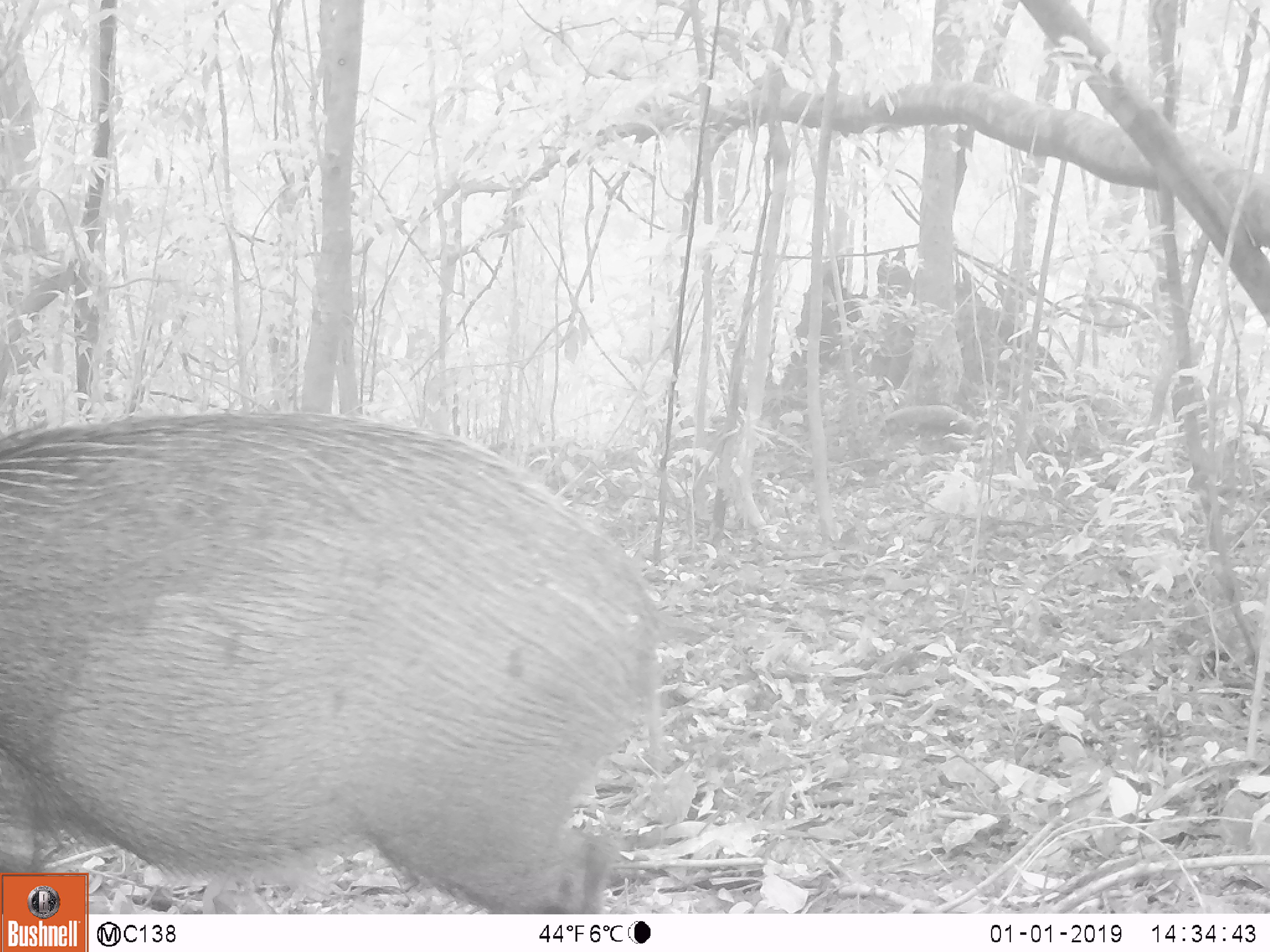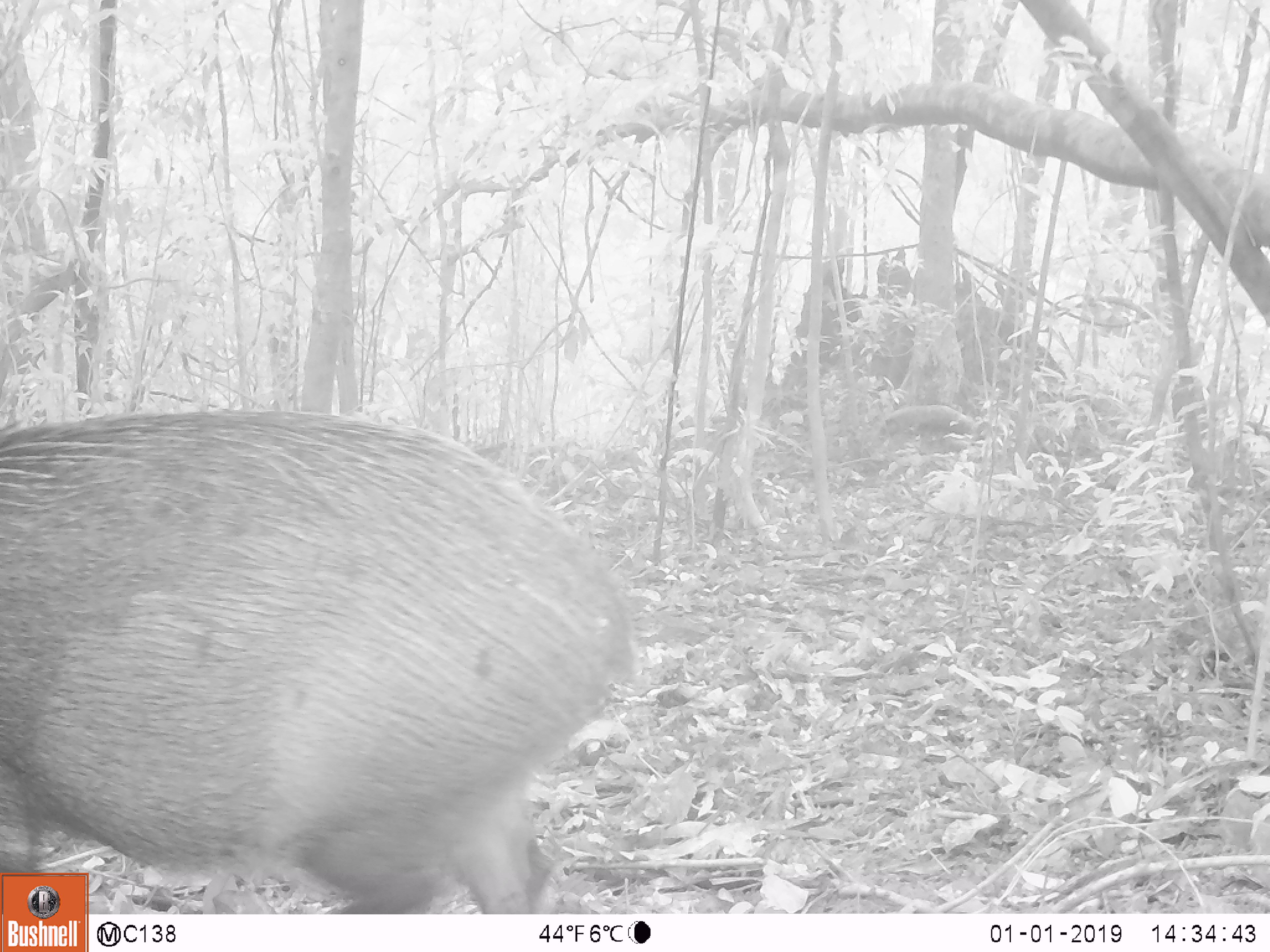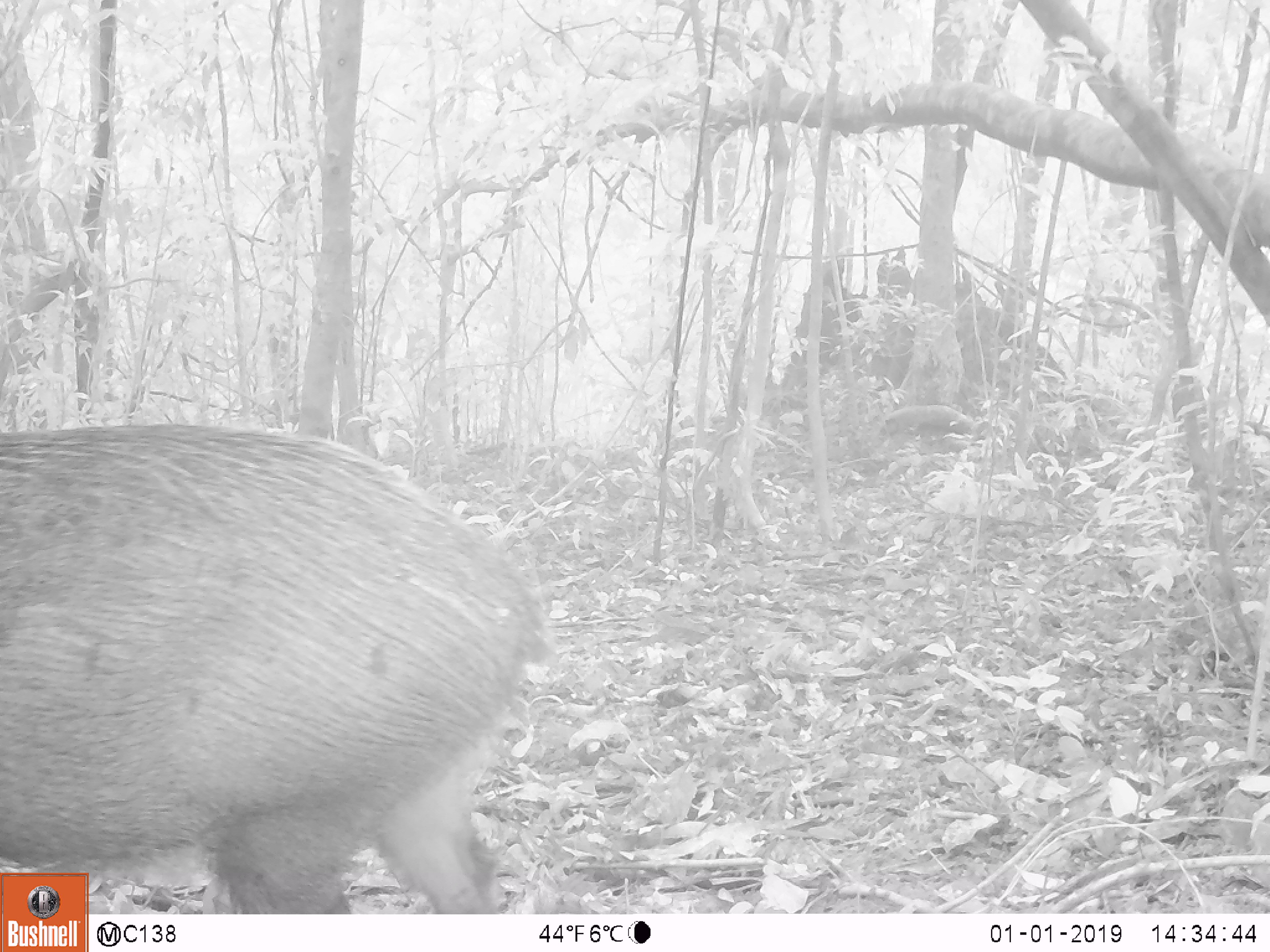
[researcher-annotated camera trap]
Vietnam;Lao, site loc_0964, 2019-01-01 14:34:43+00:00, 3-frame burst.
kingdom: Animalia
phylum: Chordata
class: Mammalia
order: Artiodactyla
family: Suidae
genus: Sus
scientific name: Sus scrofa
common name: eurasian wild pig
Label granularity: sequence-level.